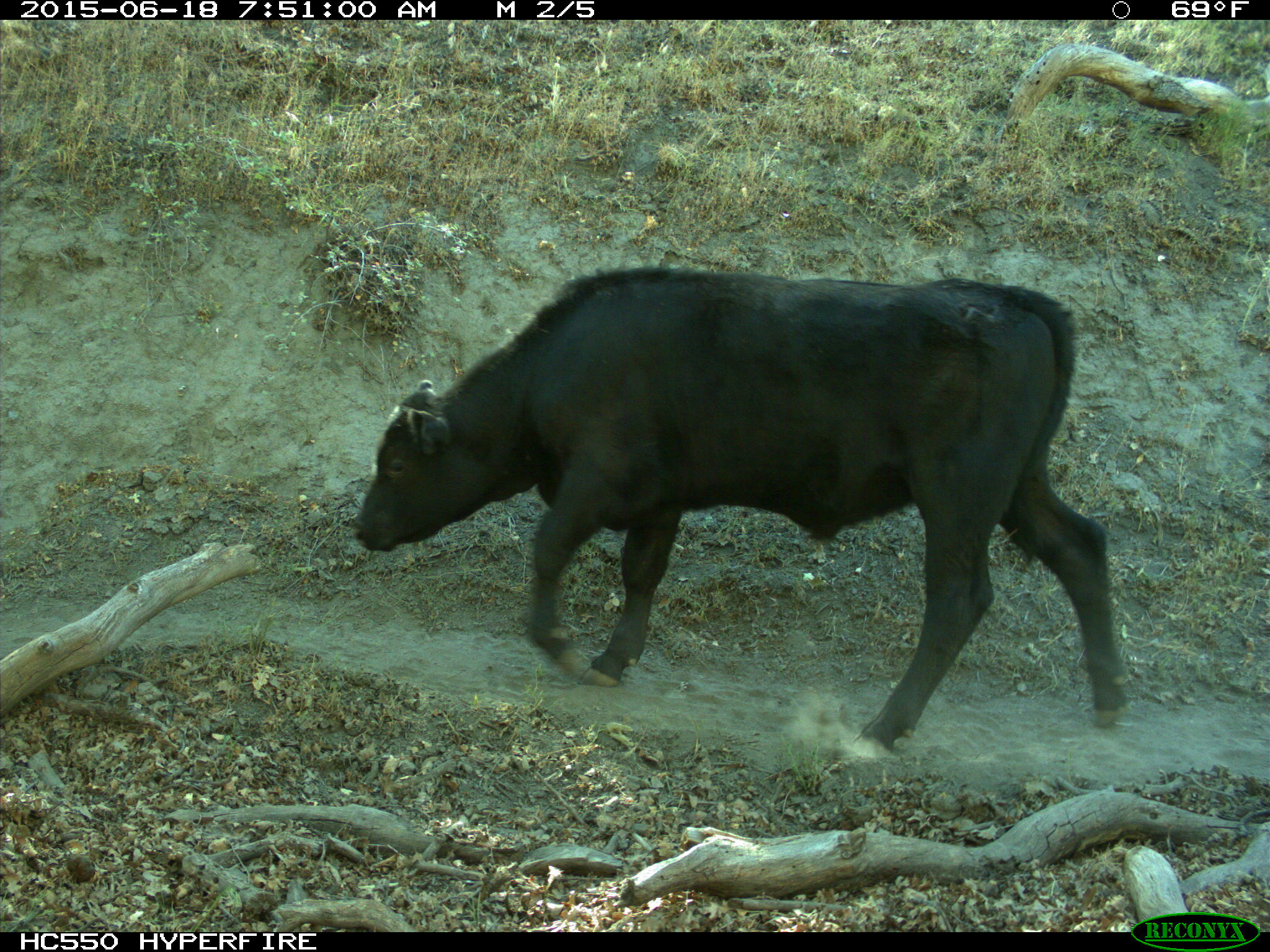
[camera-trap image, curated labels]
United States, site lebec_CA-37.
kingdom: Animalia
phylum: Chordata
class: Mammalia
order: Artiodactyla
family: Bovidae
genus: Bos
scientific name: Bos taurus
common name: domestic cow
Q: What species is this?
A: Bos taurus (domestic cow).